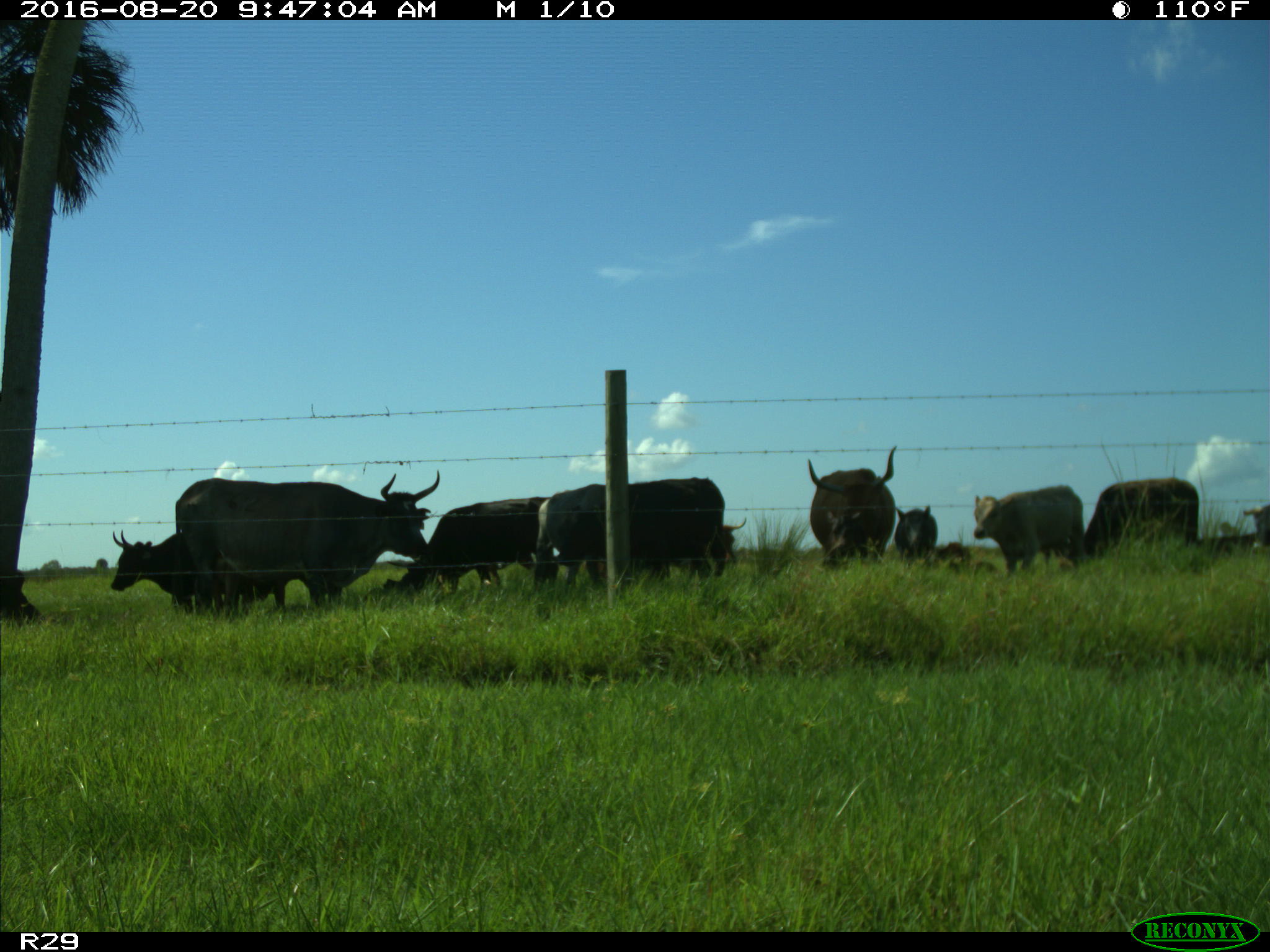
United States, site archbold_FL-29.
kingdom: Animalia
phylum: Chordata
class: Mammalia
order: Artiodactyla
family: Bovidae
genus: Bos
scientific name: Bos taurus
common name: domestic cow